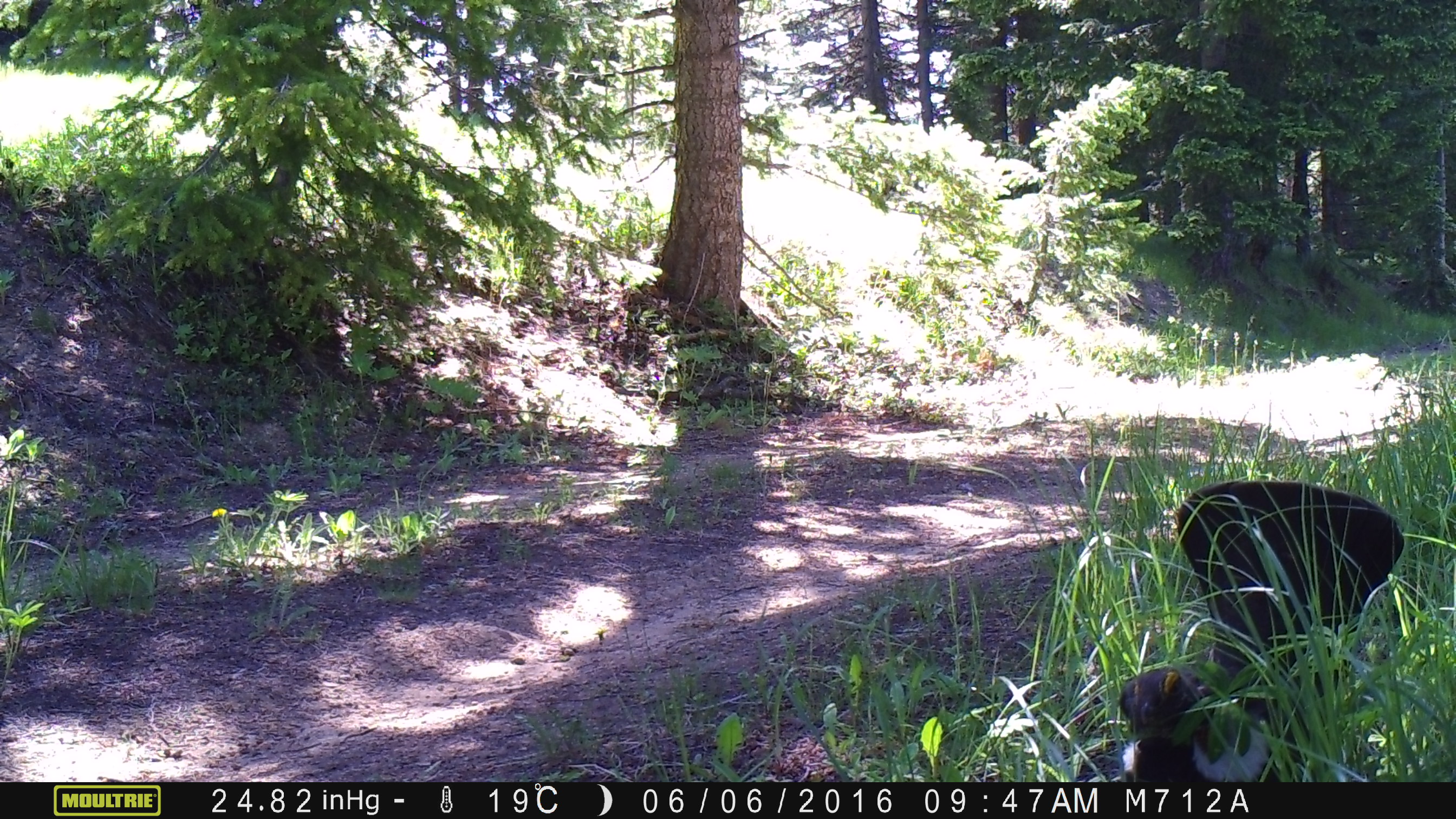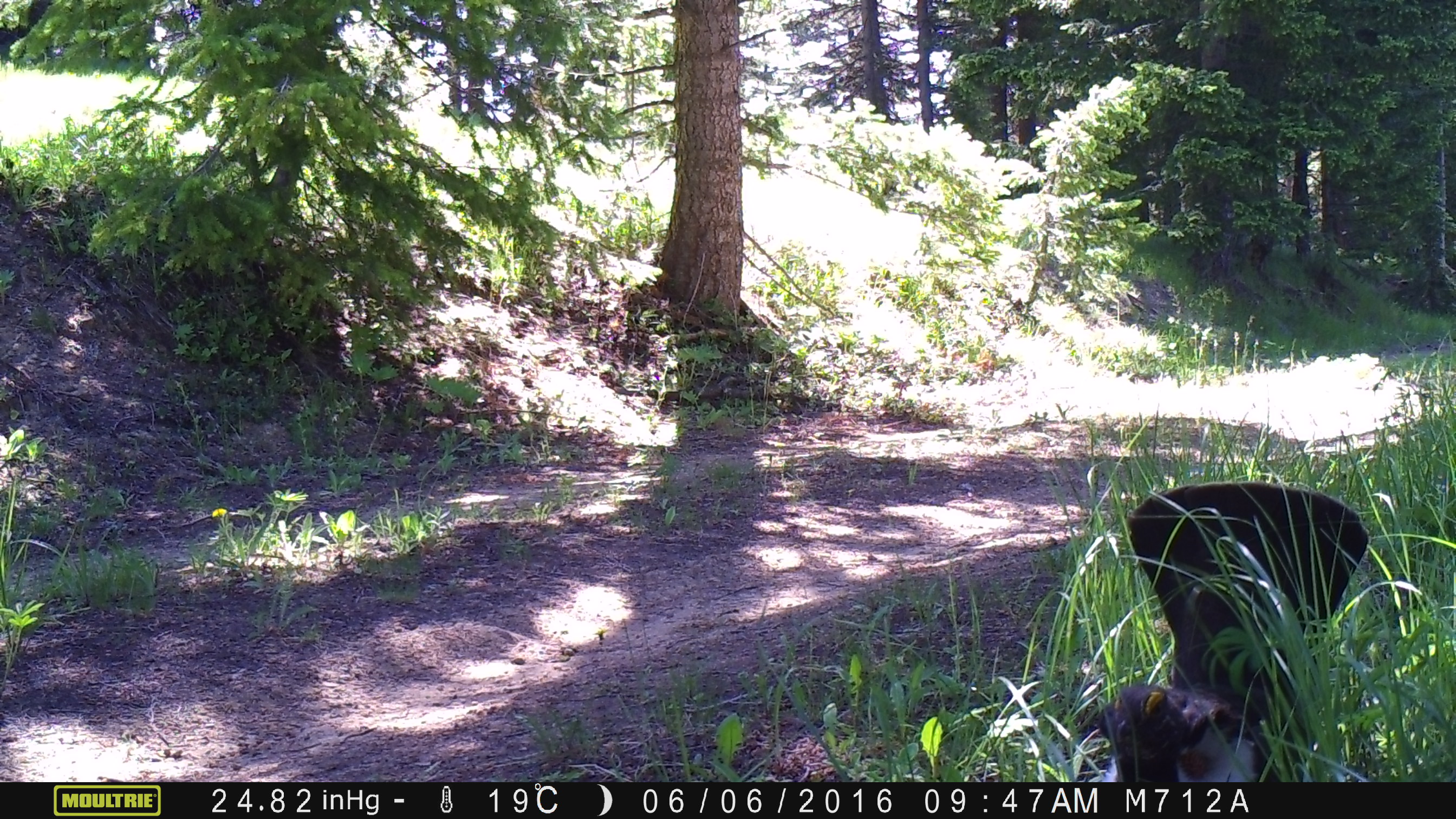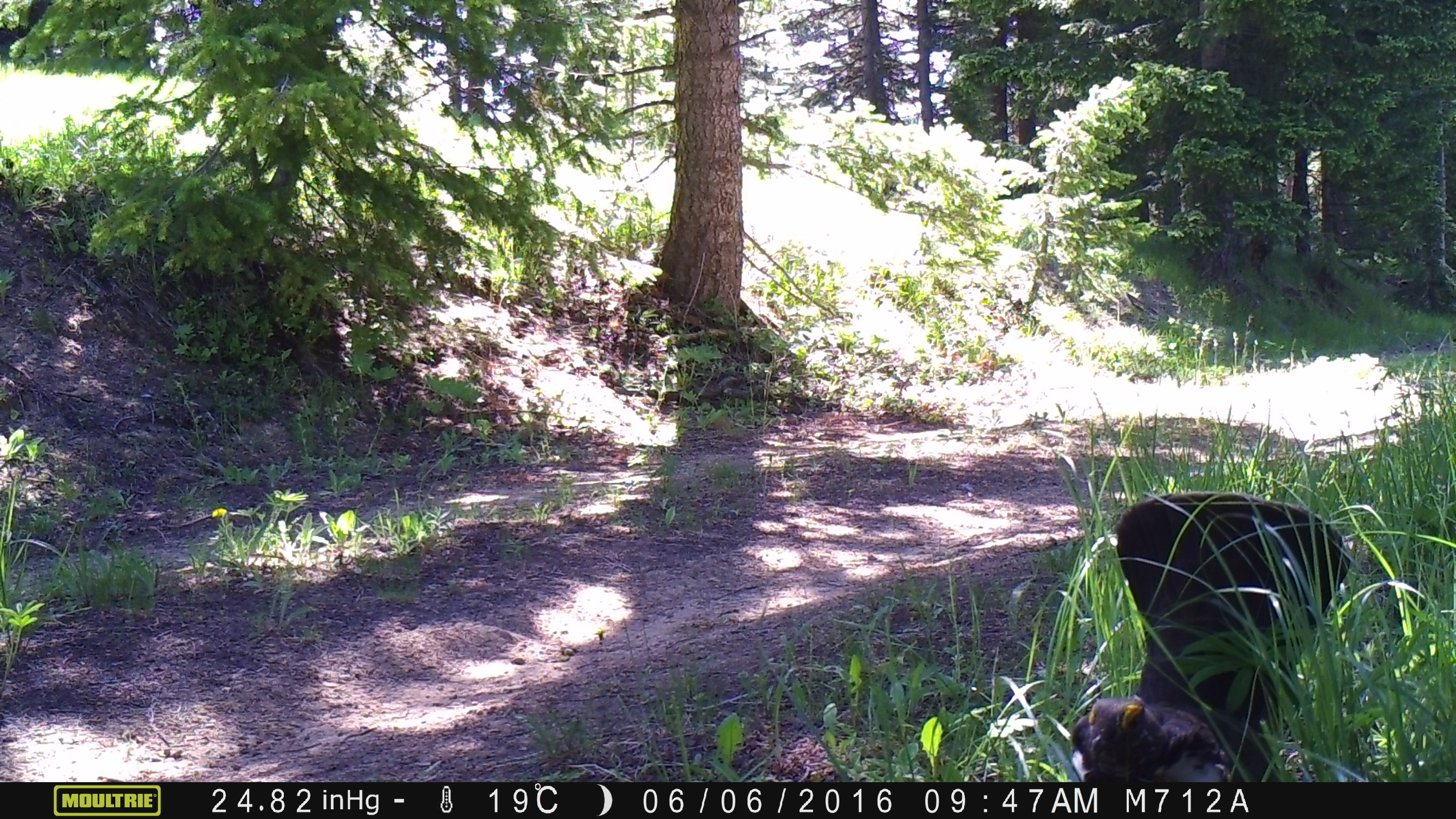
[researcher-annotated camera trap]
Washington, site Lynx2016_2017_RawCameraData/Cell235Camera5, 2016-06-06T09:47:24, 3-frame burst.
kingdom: Animalia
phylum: Chordata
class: Aves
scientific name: Aves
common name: birds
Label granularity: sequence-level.